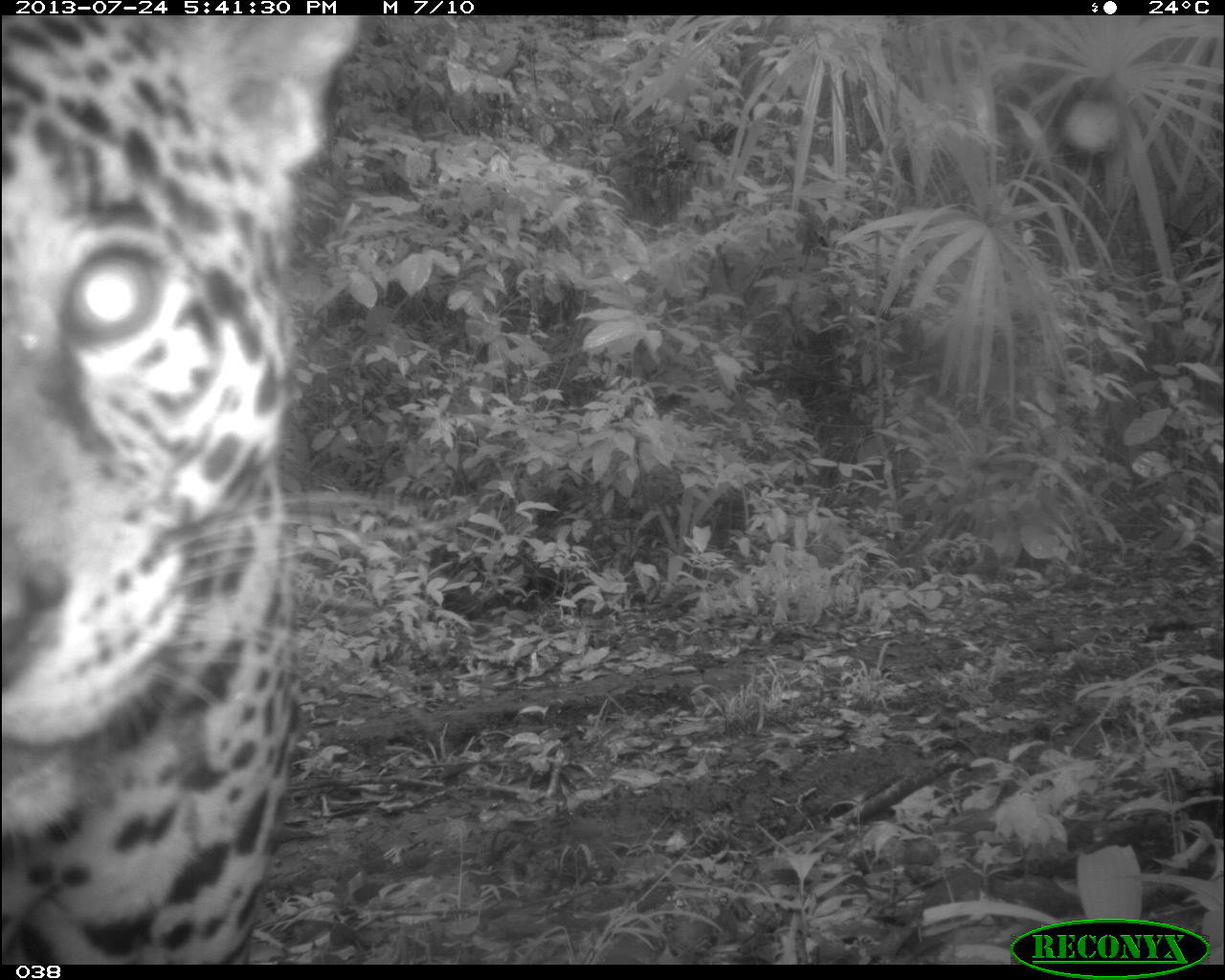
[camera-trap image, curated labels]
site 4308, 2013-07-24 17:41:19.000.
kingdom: Animalia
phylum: Chordata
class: Mammalia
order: Carnivora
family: Felidae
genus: Panthera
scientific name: Panthera onca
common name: jaguar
Panthera onca (jaguar), count 1.